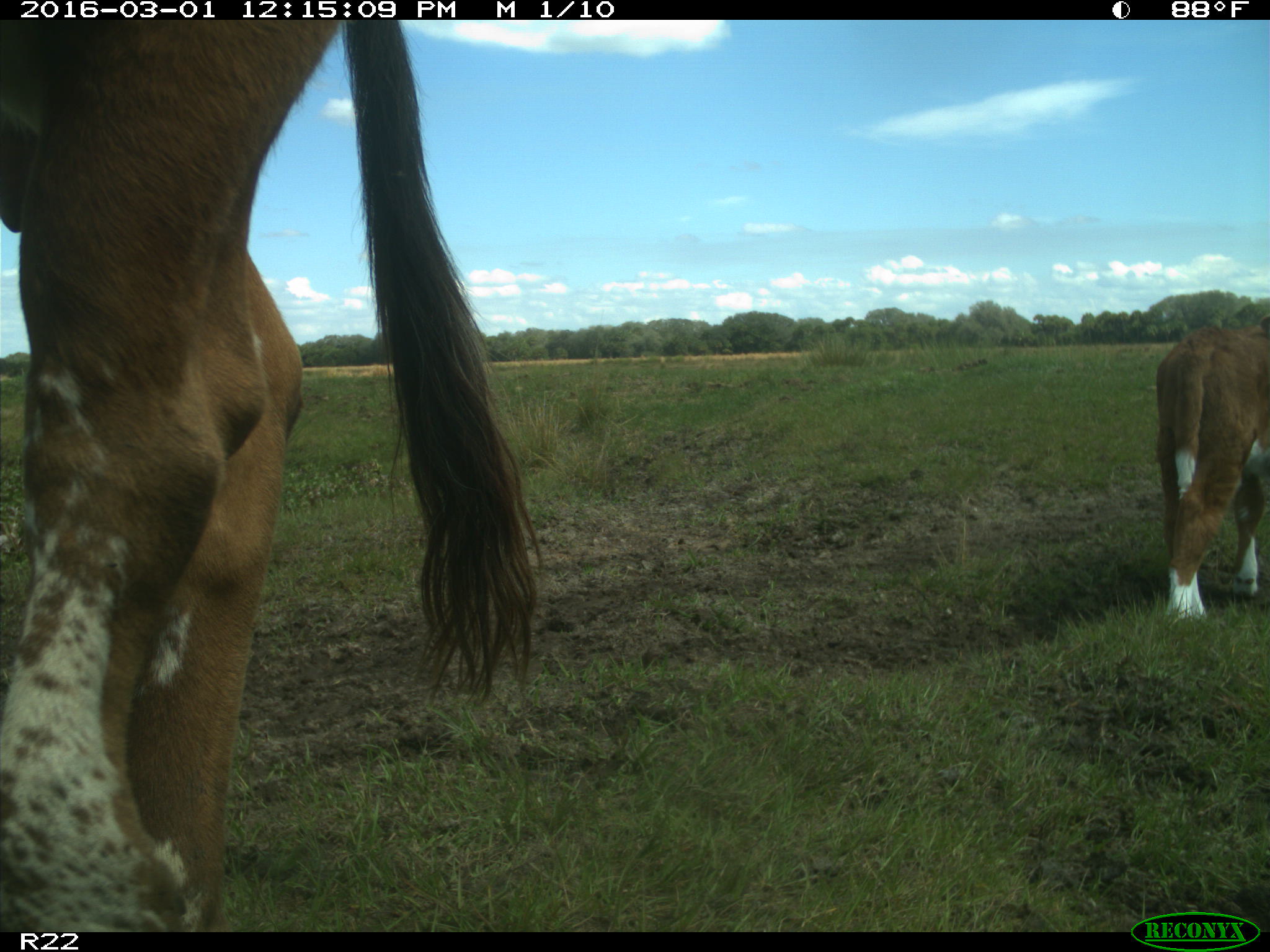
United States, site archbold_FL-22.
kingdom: Animalia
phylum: Chordata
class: Mammalia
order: Artiodactyla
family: Bovidae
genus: Bos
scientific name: Bos taurus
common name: domestic cow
Bos taurus (domestic cow).